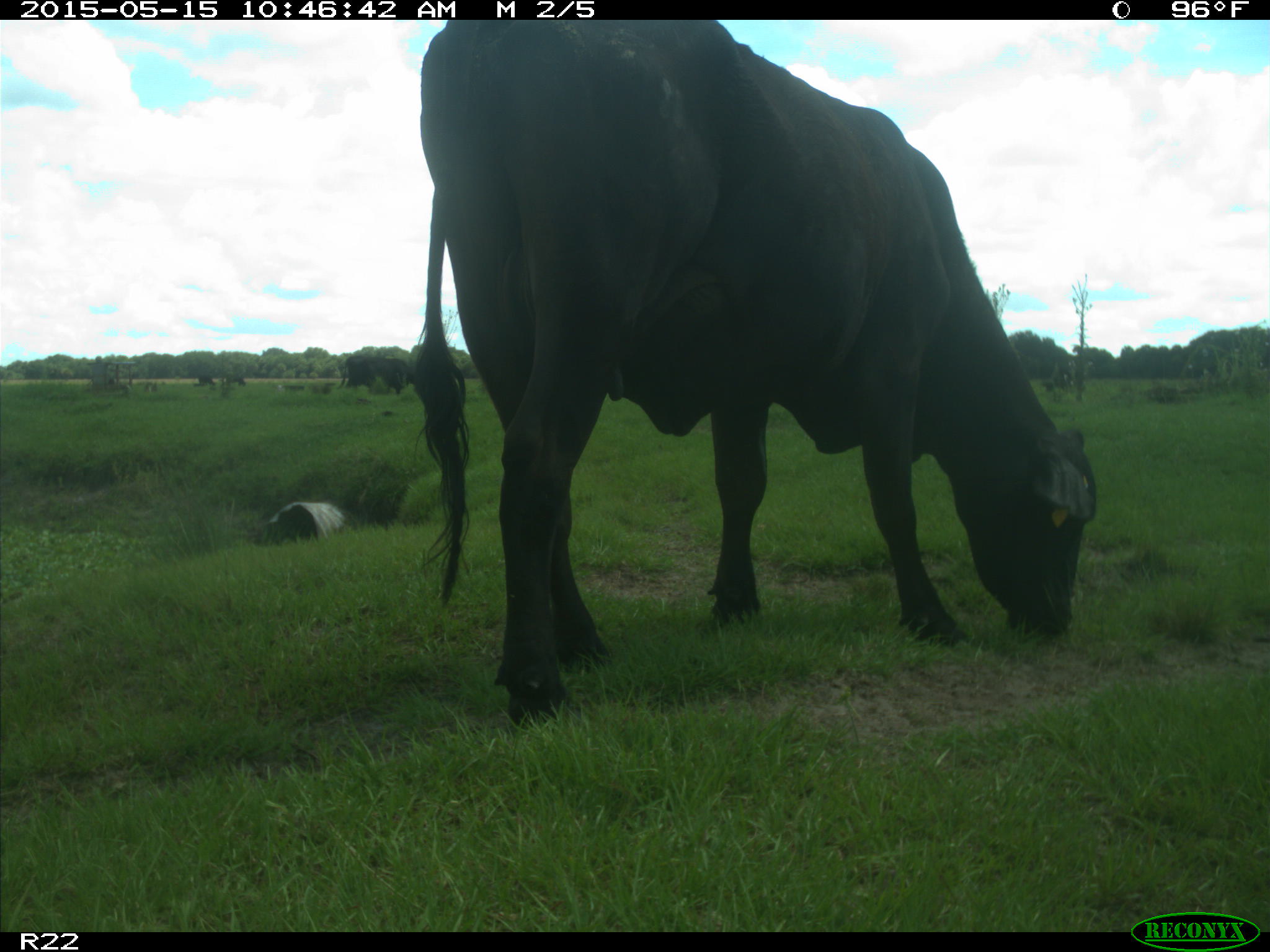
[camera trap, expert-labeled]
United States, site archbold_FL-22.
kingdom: Animalia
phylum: Chordata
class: Mammalia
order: Artiodactyla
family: Bovidae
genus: Bos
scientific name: Bos taurus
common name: domestic cow